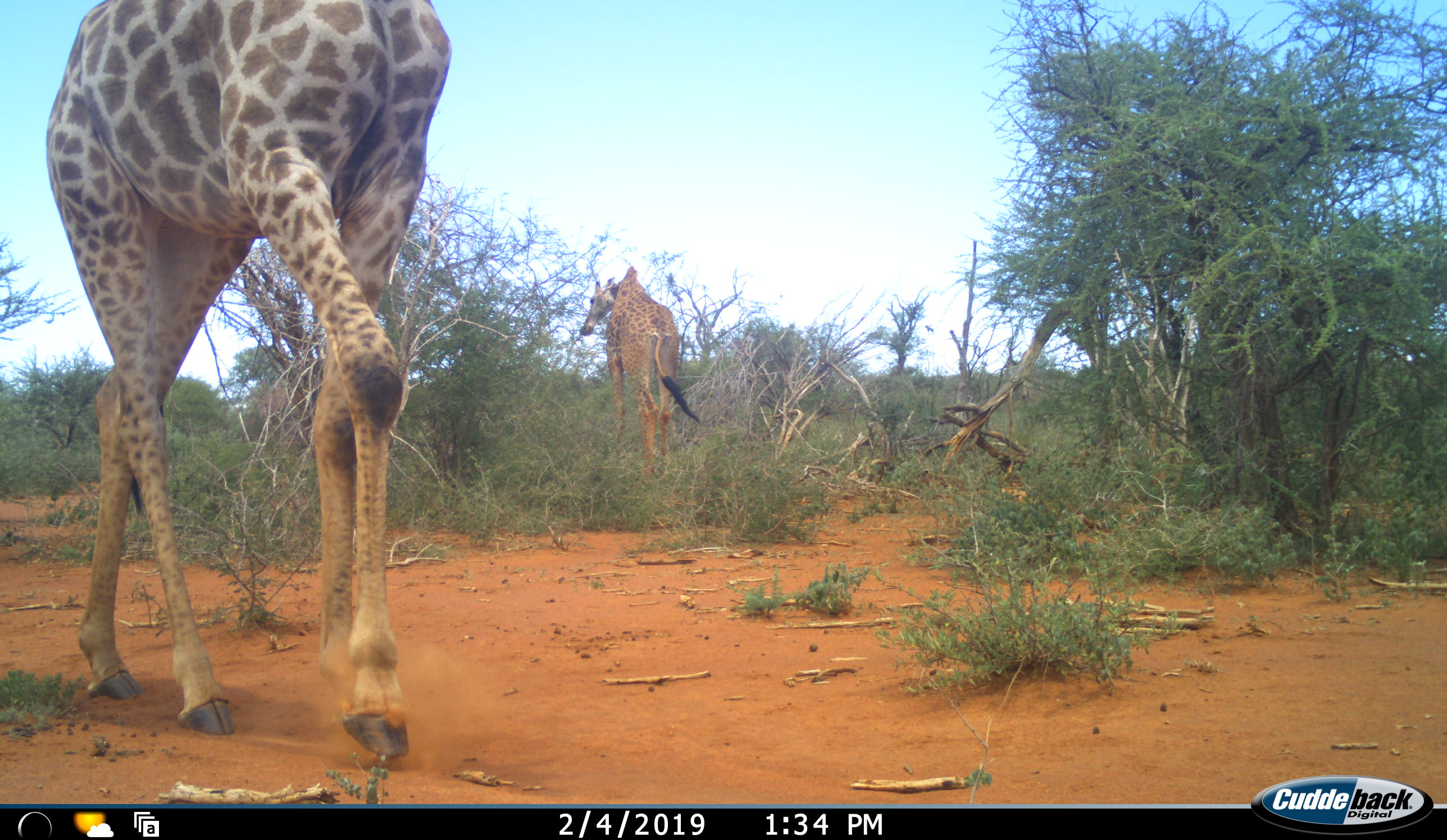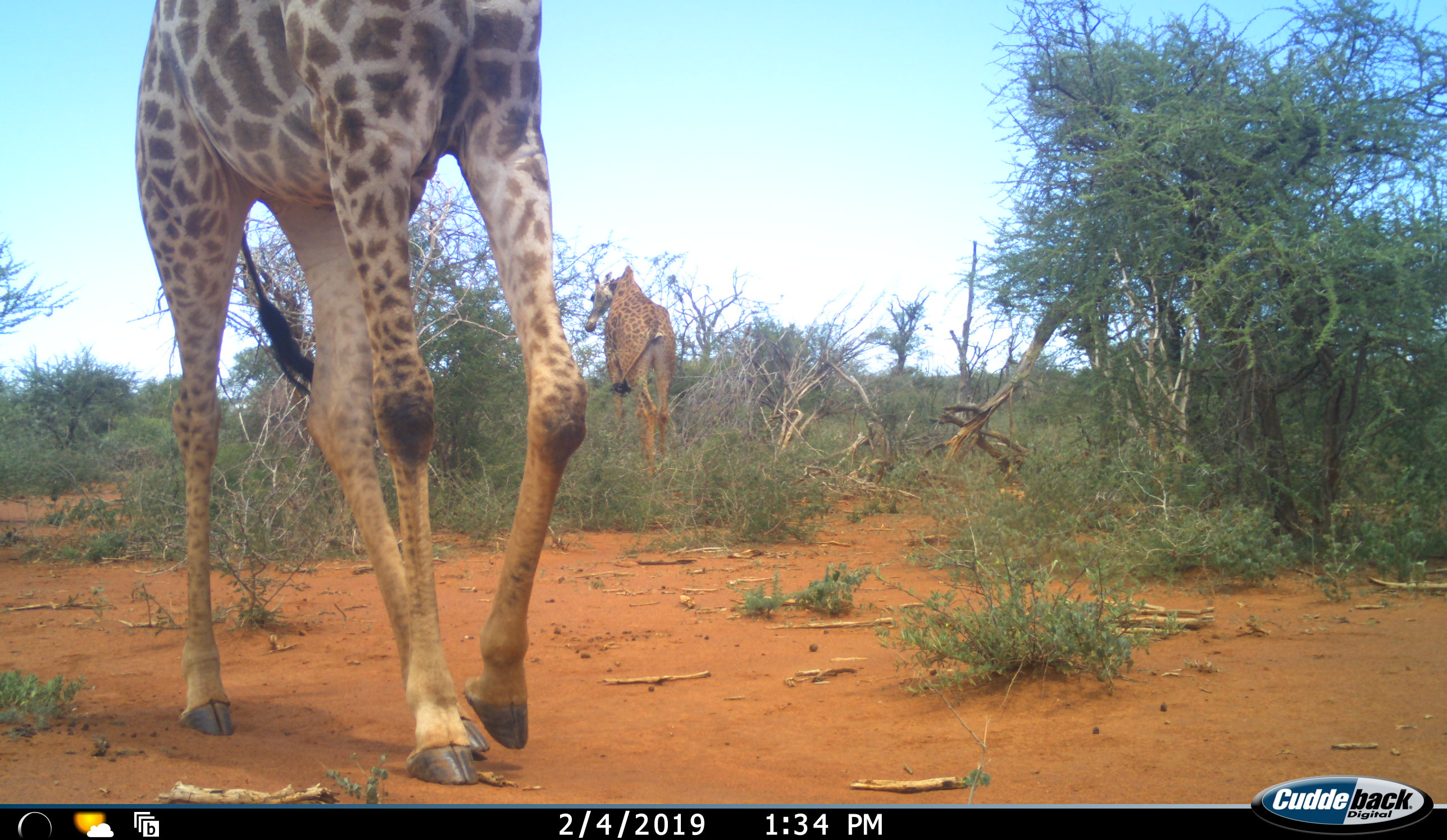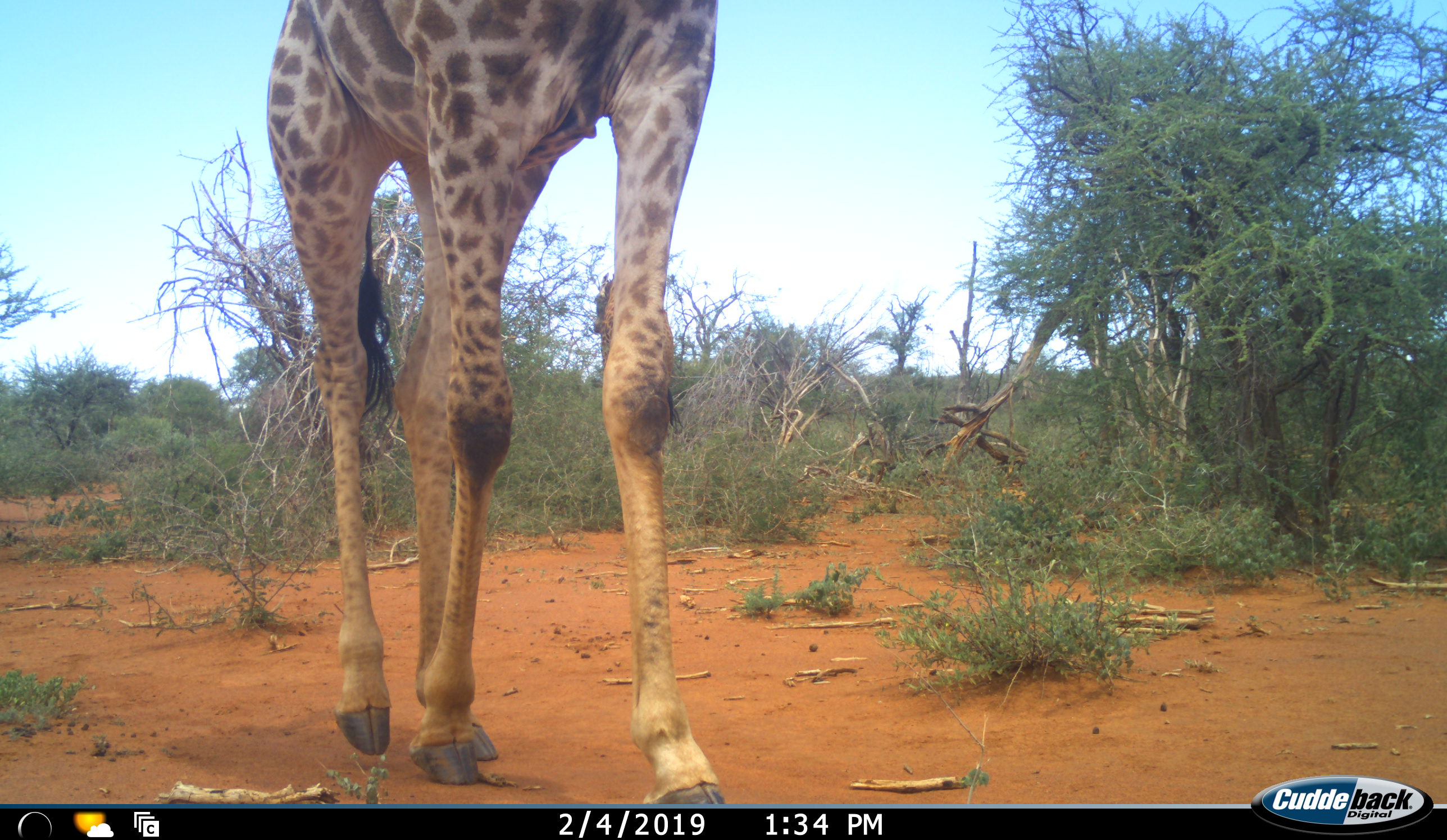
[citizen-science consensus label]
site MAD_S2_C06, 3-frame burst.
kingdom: Animalia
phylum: Chordata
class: Mammalia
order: Artiodactyla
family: Giraffidae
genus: Giraffa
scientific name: Giraffa camelopardalis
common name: giraffe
Giraffe (Giraffa camelopardalis), count 2. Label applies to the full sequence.